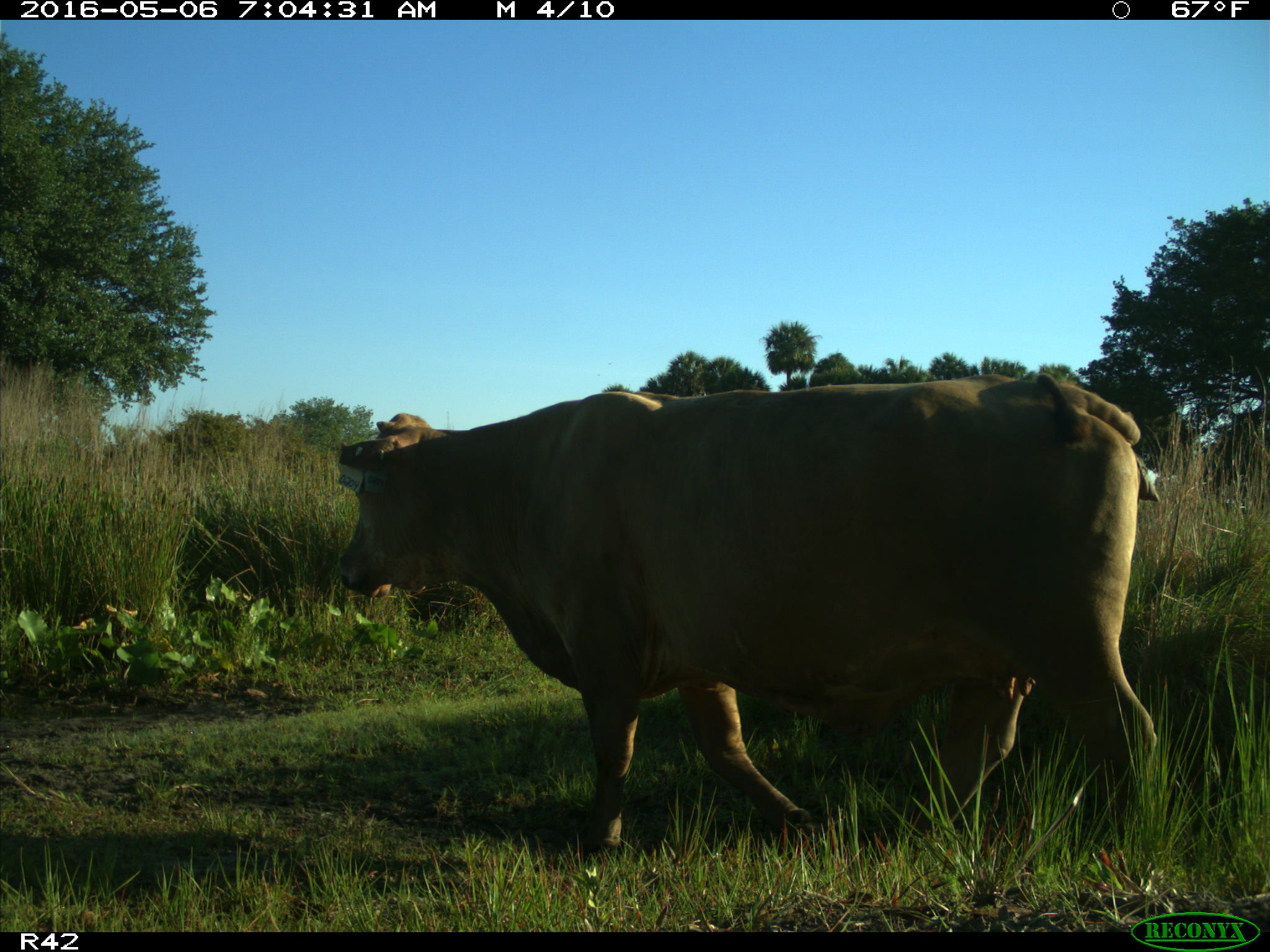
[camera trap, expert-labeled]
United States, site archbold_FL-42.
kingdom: Animalia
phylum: Chordata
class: Mammalia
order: Artiodactyla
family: Bovidae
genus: Bos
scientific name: Bos taurus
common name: domestic cow